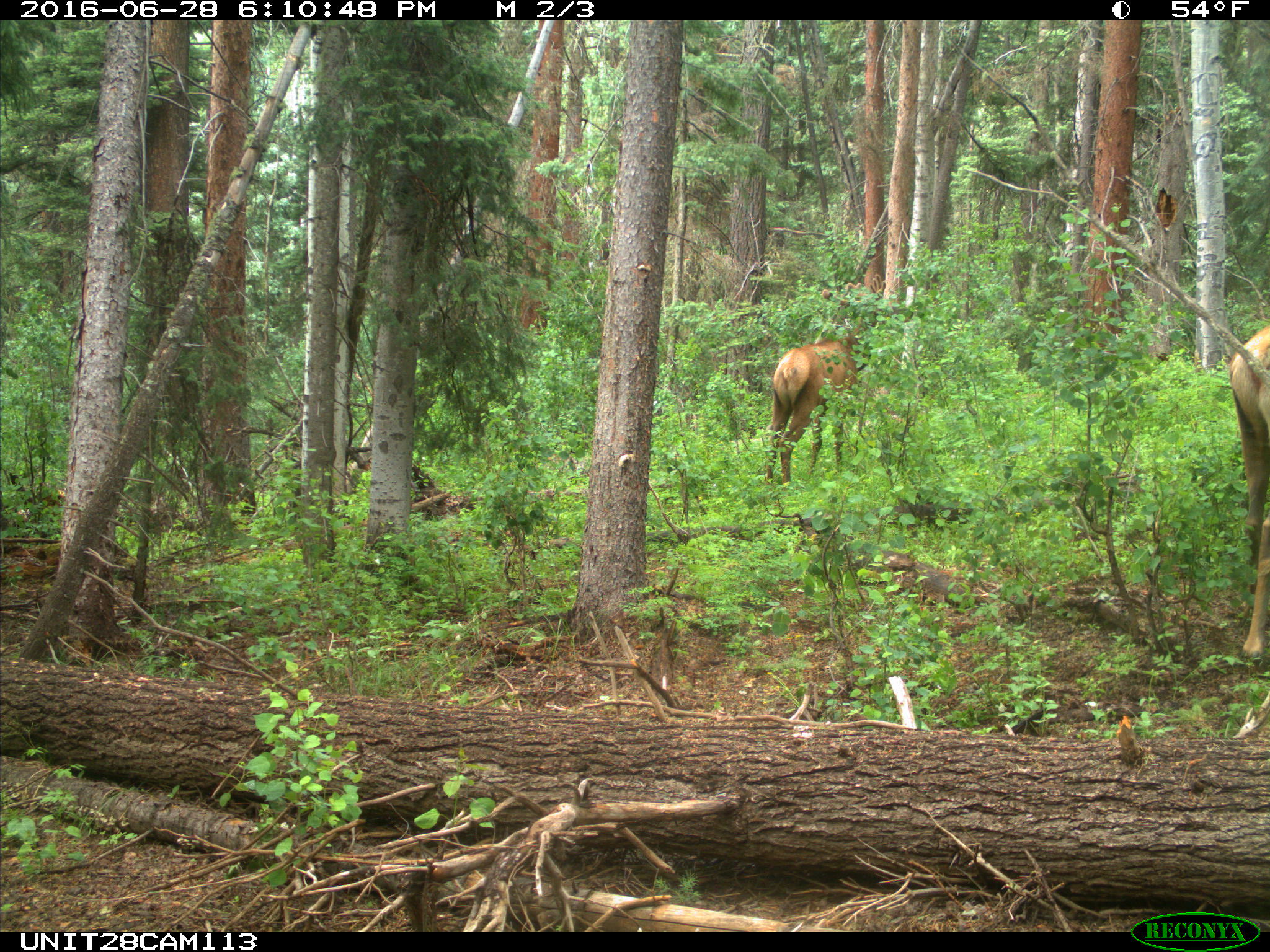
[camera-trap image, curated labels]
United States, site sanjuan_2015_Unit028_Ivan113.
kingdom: Animalia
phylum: Chordata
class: Mammalia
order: Artiodactyla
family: Cervidae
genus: Cervus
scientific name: Cervus elaphus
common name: red deer